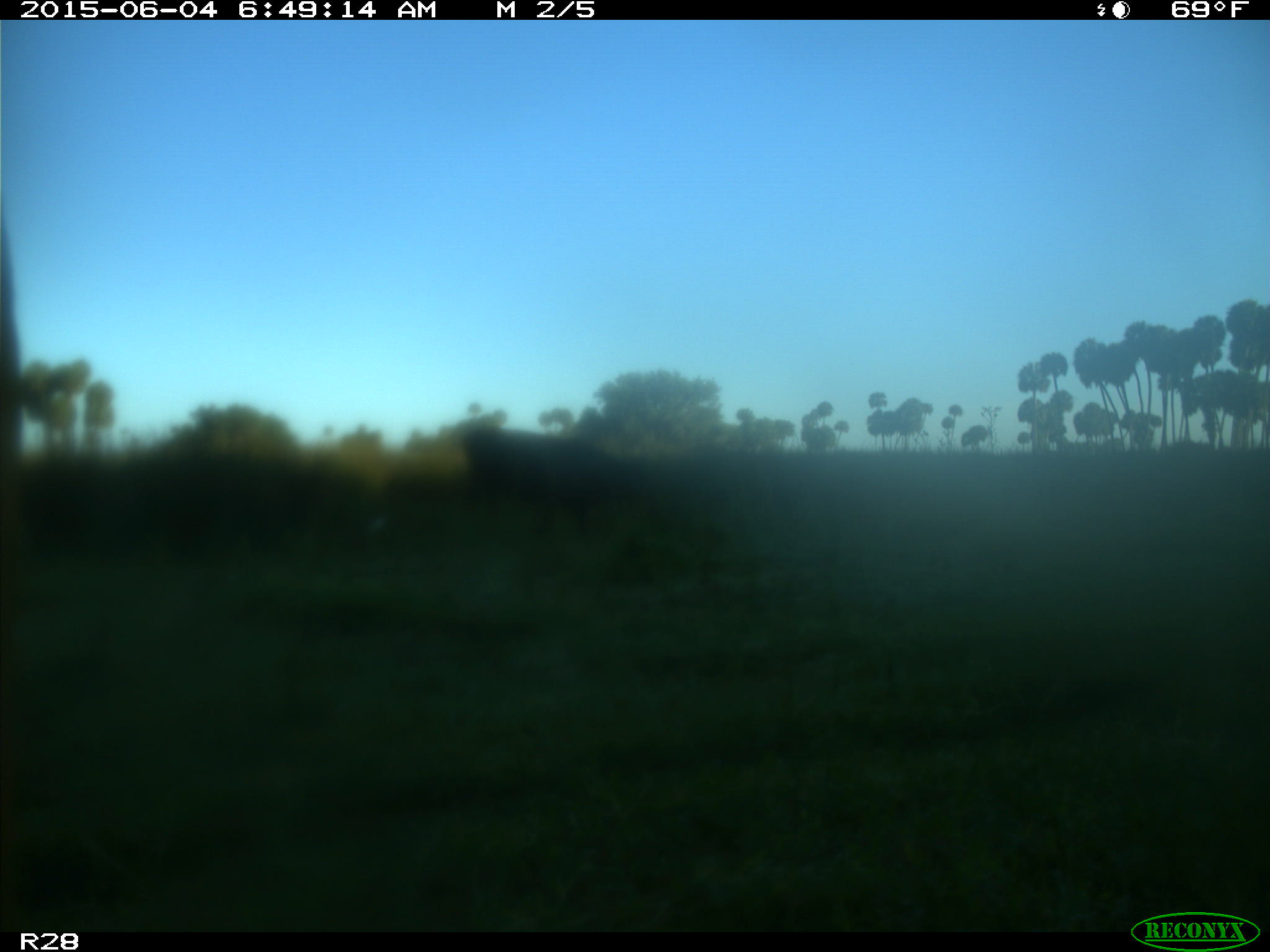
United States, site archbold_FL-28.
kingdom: Animalia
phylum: Chordata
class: Mammalia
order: Artiodactyla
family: Bovidae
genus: Bos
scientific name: Bos taurus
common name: domestic cow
Bos taurus (domestic cow).